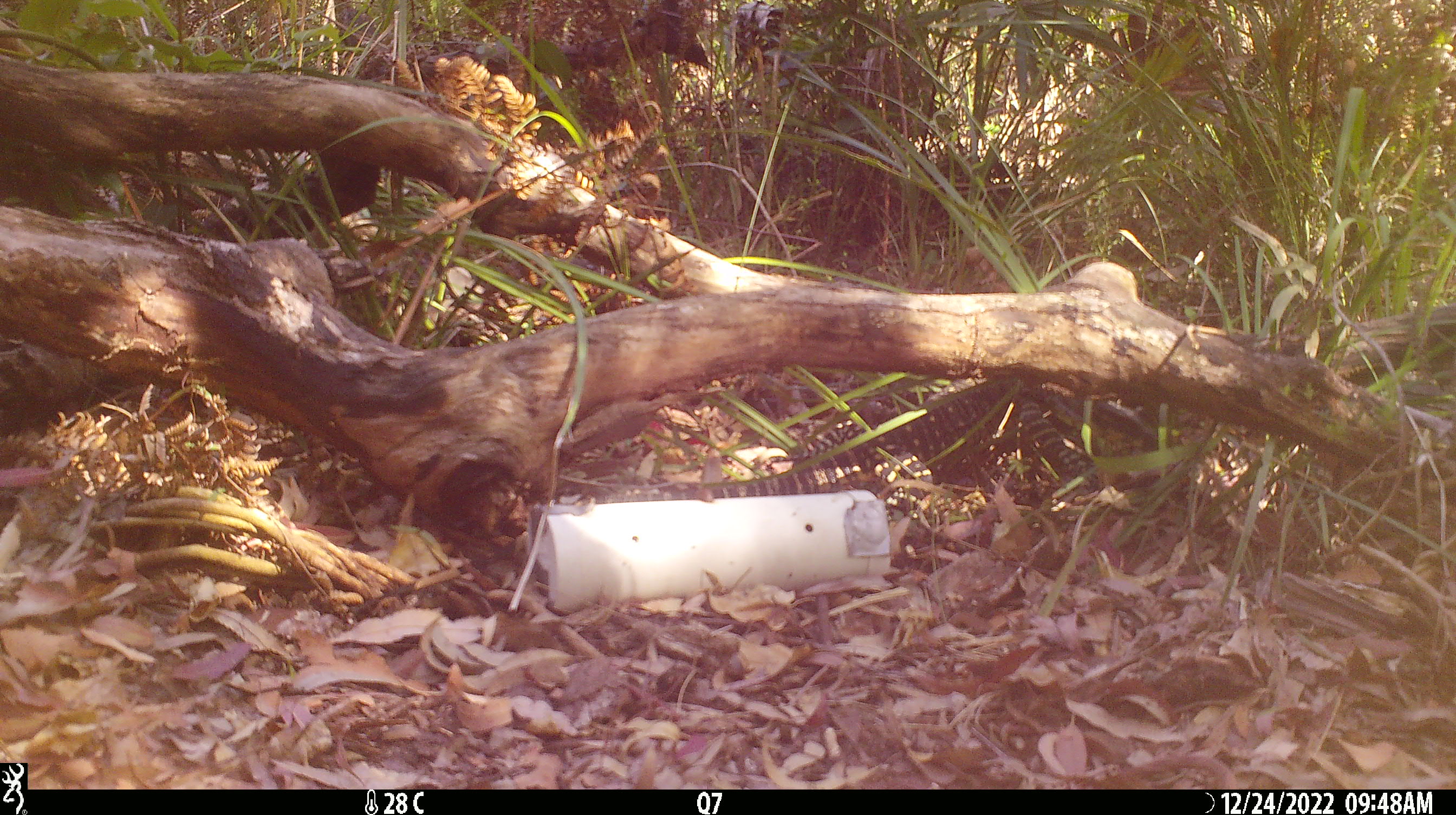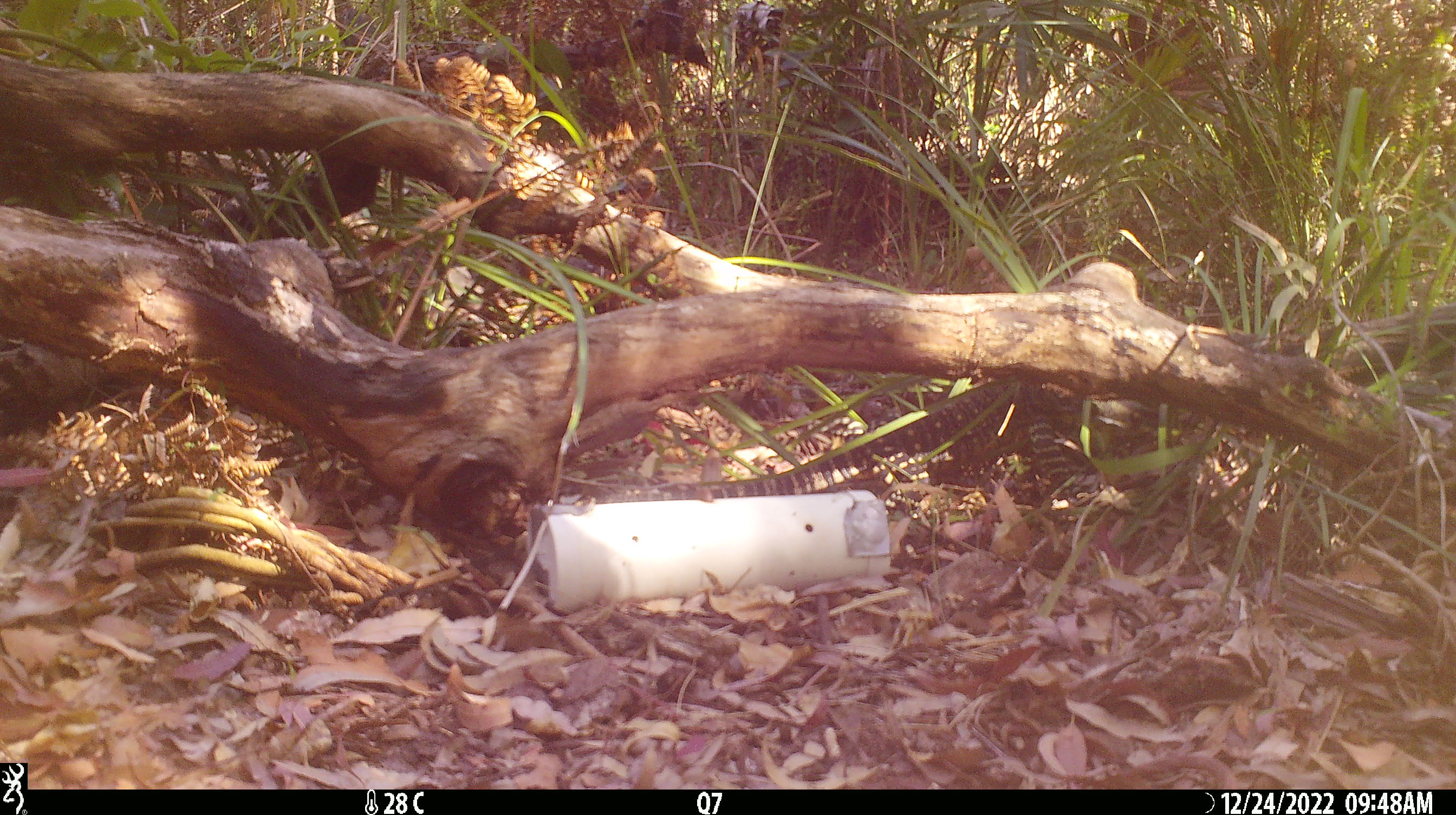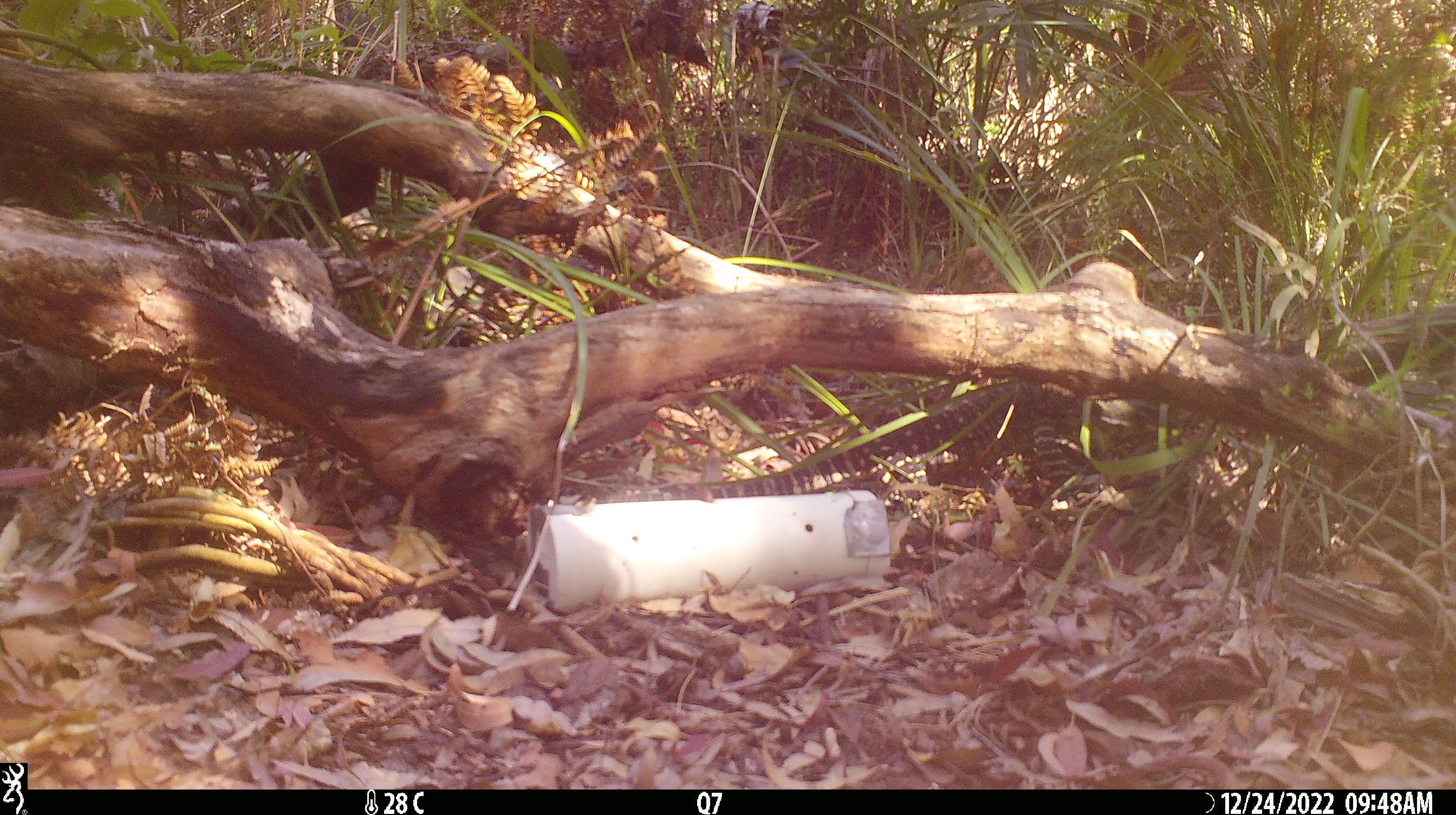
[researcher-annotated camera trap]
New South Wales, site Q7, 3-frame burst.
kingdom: Animalia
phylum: Chordata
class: Reptilia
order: Squamata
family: Varanidae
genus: Varanus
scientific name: Varanus varius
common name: lace monitor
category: goanna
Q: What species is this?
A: Goanna (lace monitor) (Varanus varius).